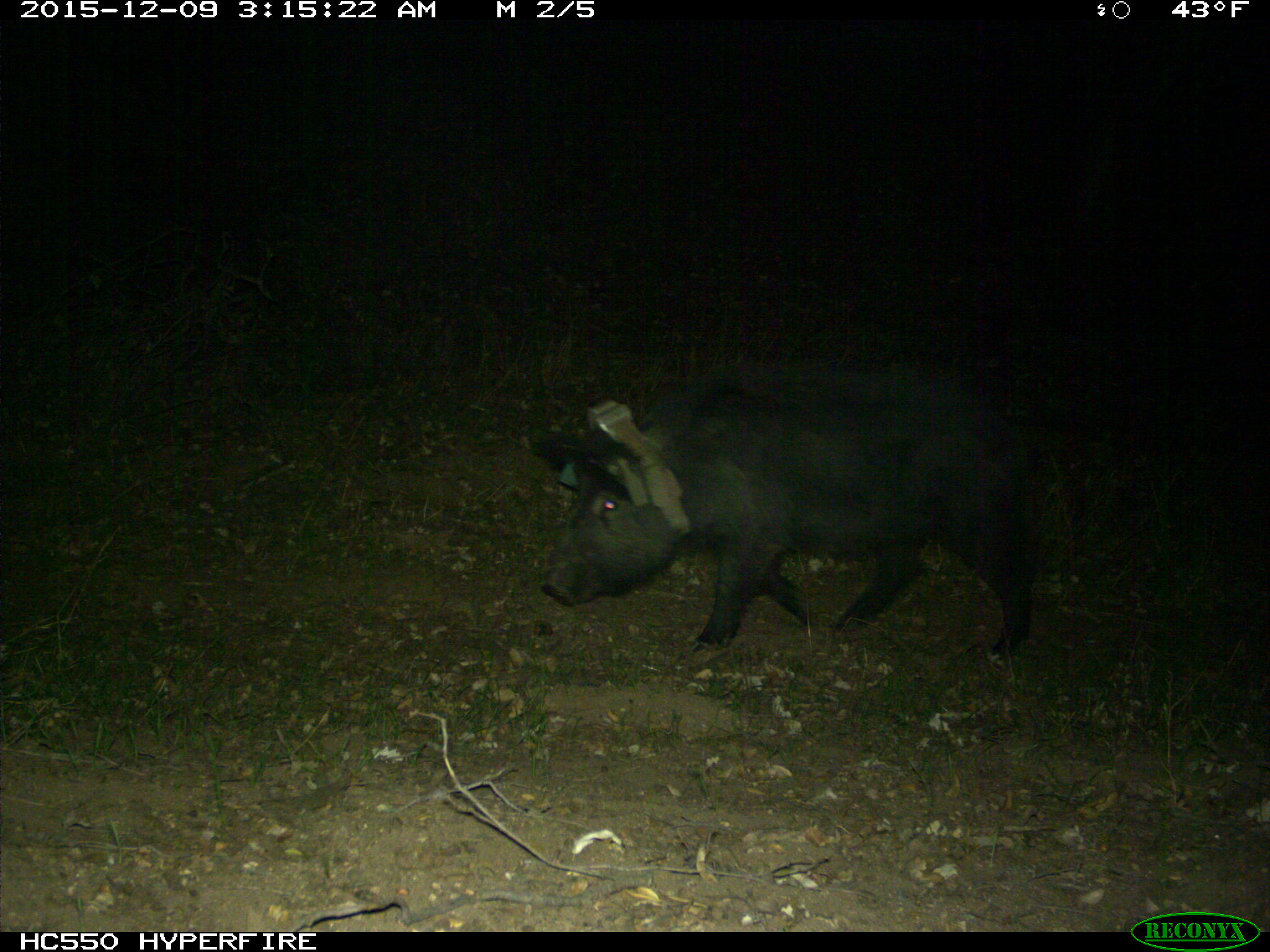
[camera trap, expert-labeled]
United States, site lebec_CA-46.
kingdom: Animalia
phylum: Chordata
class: Mammalia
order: Artiodactyla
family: Suidae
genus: Sus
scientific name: Sus scrofa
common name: wild boar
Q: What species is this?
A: Sus scrofa (wild boar).